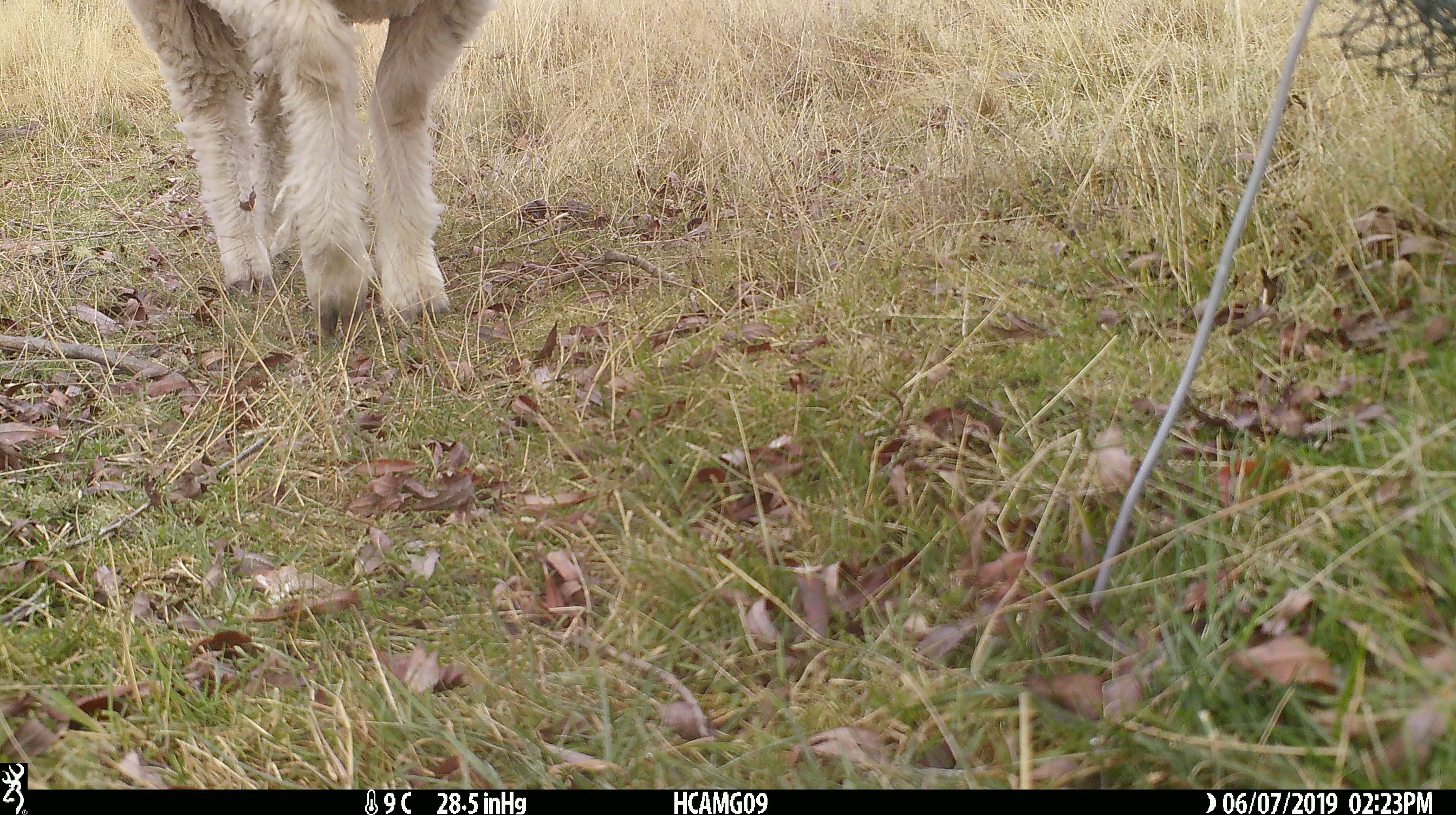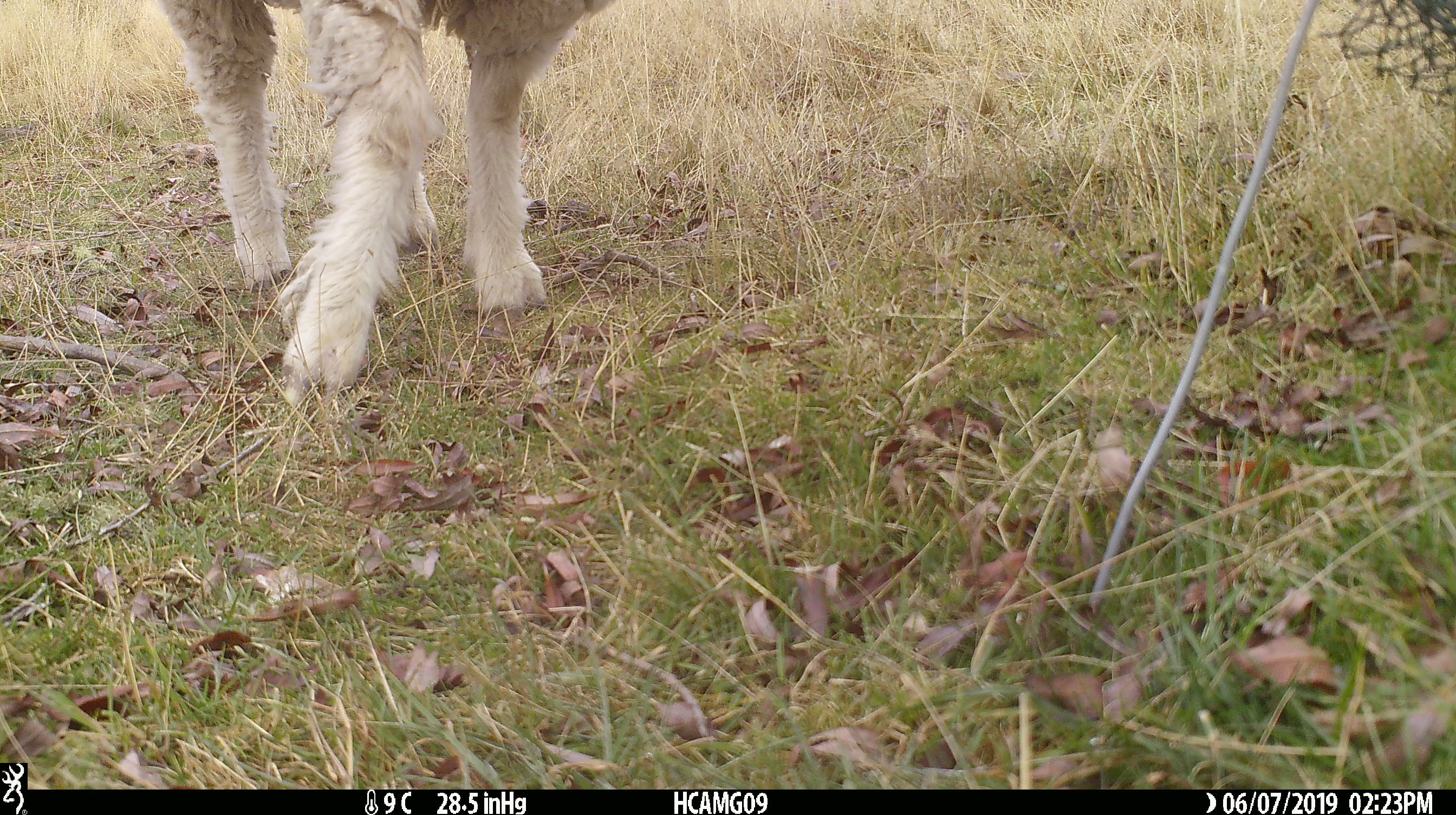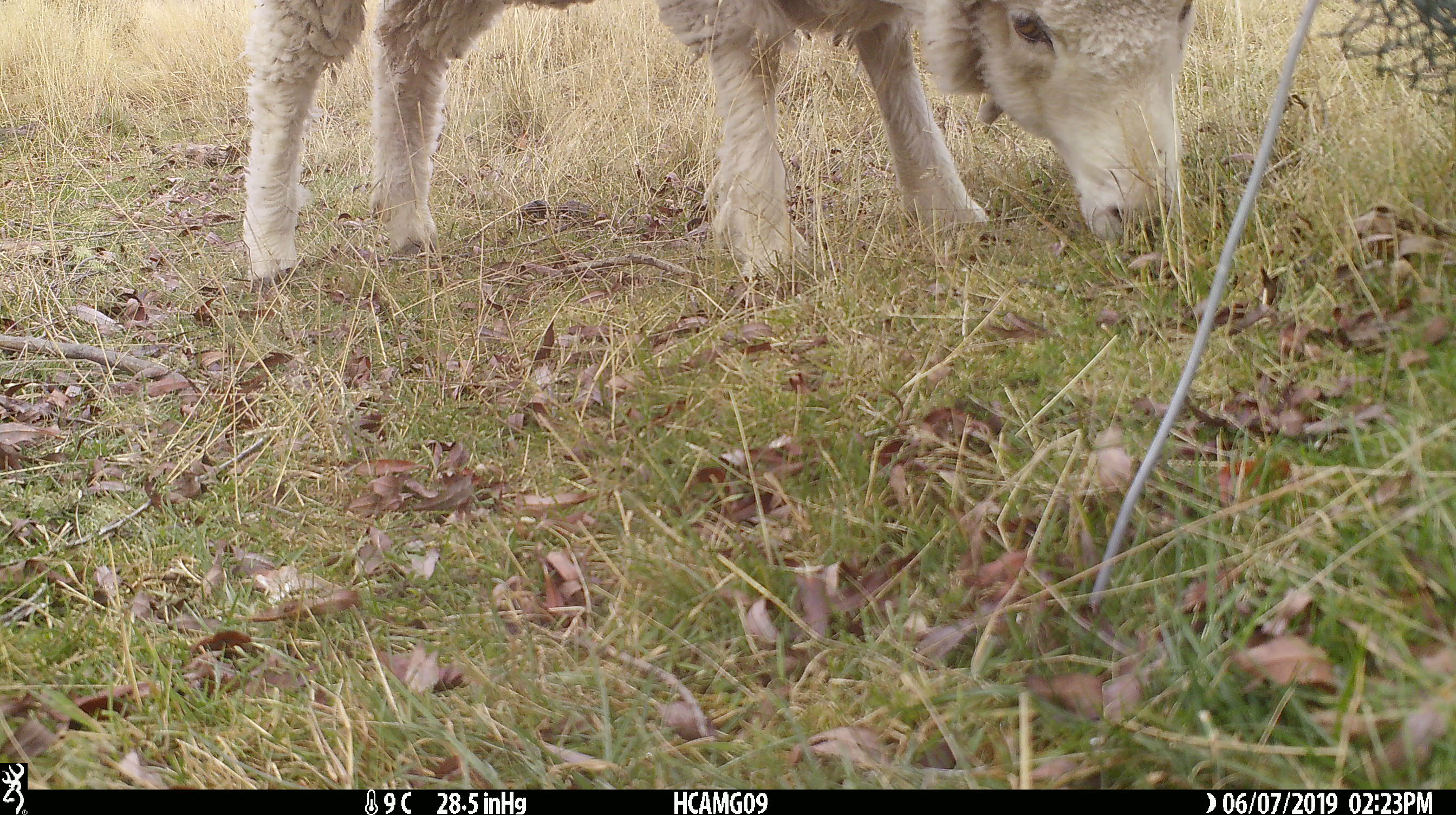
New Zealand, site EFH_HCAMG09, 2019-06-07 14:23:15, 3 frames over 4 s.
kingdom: Animalia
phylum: Chordata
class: Mammalia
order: Artiodactyla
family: Bovidae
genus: Ovis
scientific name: Ovis aries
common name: domestic sheep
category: sheep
Sheep (domestic sheep) (Ovis aries).